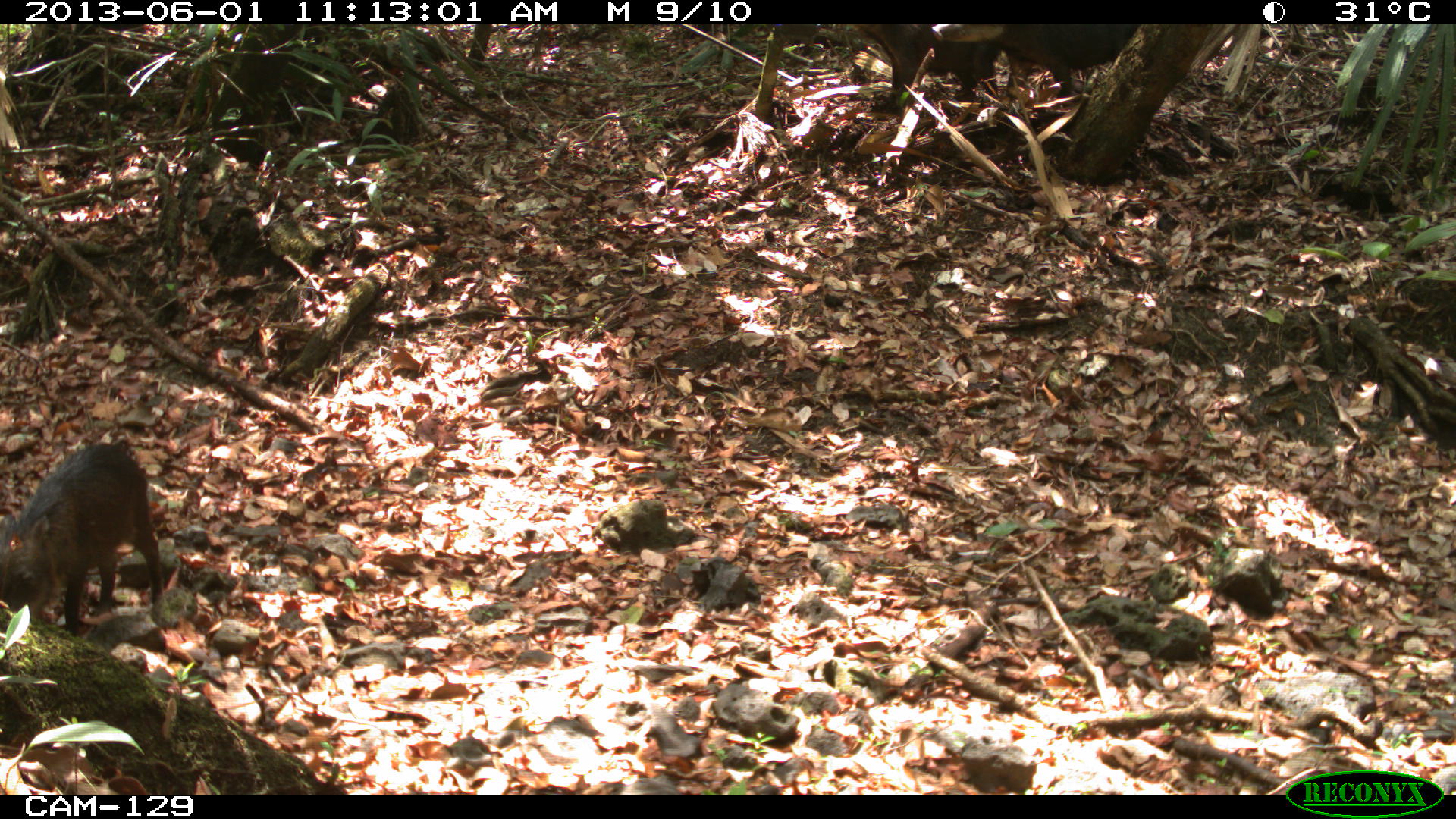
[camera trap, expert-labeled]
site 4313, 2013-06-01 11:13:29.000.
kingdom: Animalia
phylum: Chordata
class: Mammalia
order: Artiodactyla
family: Tayassuidae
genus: Tayassu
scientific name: Tayassu pecari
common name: white-lipped peccary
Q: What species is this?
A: Tayassu pecari (white-lipped peccary).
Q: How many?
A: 5.